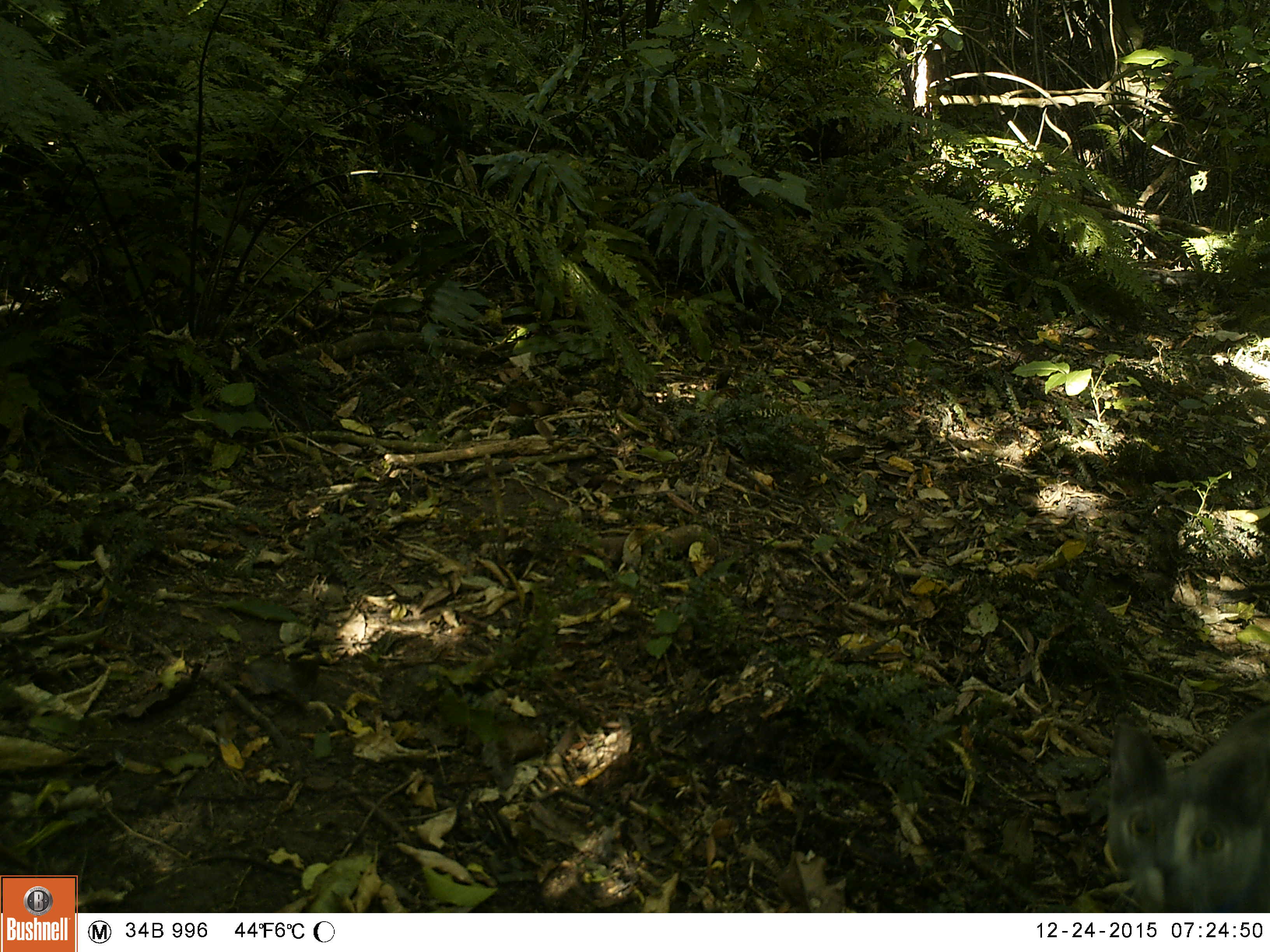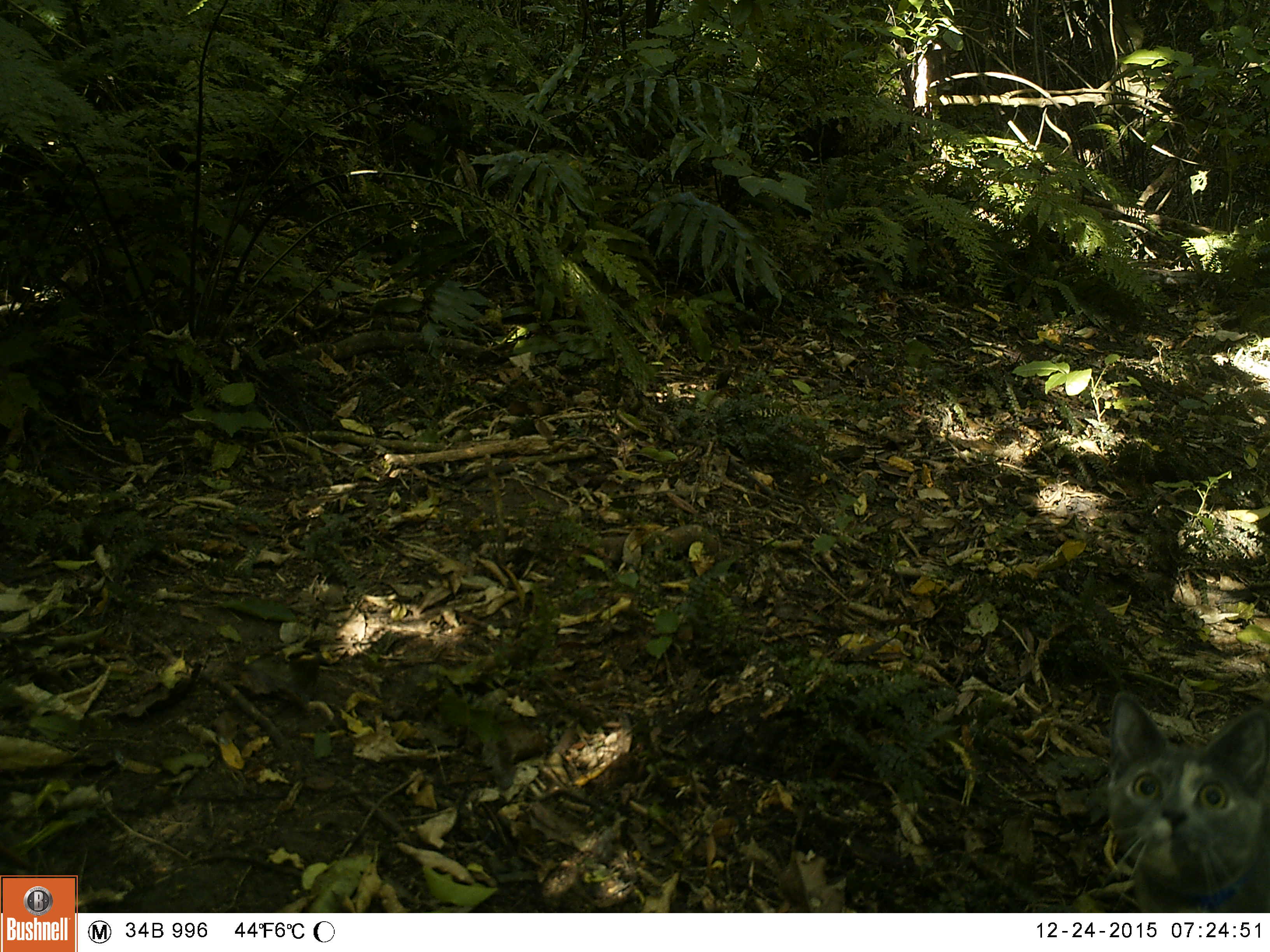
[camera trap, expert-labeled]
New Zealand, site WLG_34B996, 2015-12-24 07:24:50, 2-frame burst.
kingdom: Animalia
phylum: Chordata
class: Mammalia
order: Carnivora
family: Felidae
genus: Felis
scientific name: Felis catus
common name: domestic cat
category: cat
Cat (domestic cat) (Felis catus).